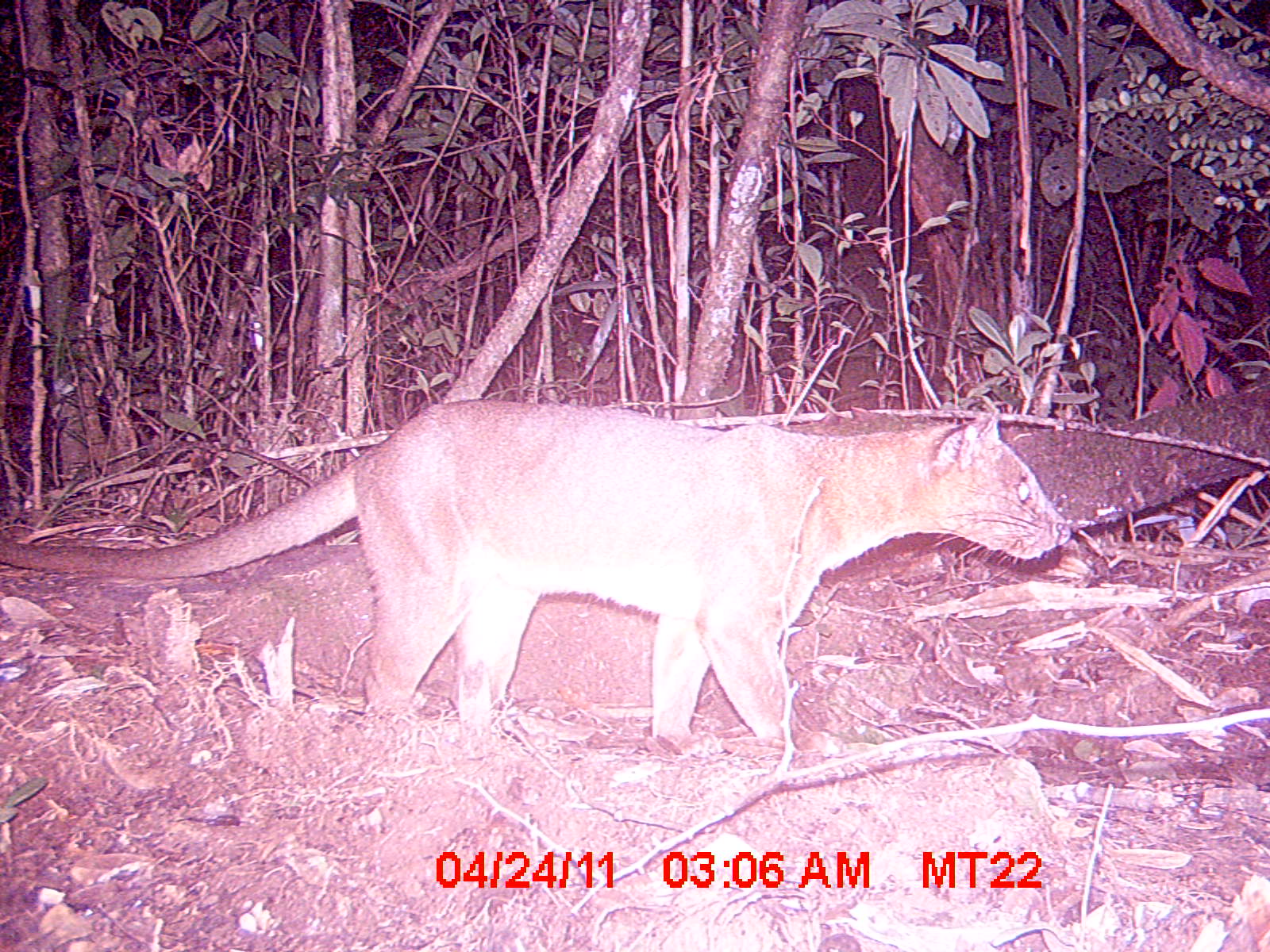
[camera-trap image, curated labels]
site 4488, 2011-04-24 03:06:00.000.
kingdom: Animalia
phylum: Chordata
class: Mammalia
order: Carnivora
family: Eupleridae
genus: Cryptoprocta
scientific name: Cryptoprocta ferox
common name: fossa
Cryptoprocta ferox (fossa), count 1.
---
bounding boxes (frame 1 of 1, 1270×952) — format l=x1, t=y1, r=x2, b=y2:
cryptoprocta ferox: l=0, t=394, r=1071, b=737